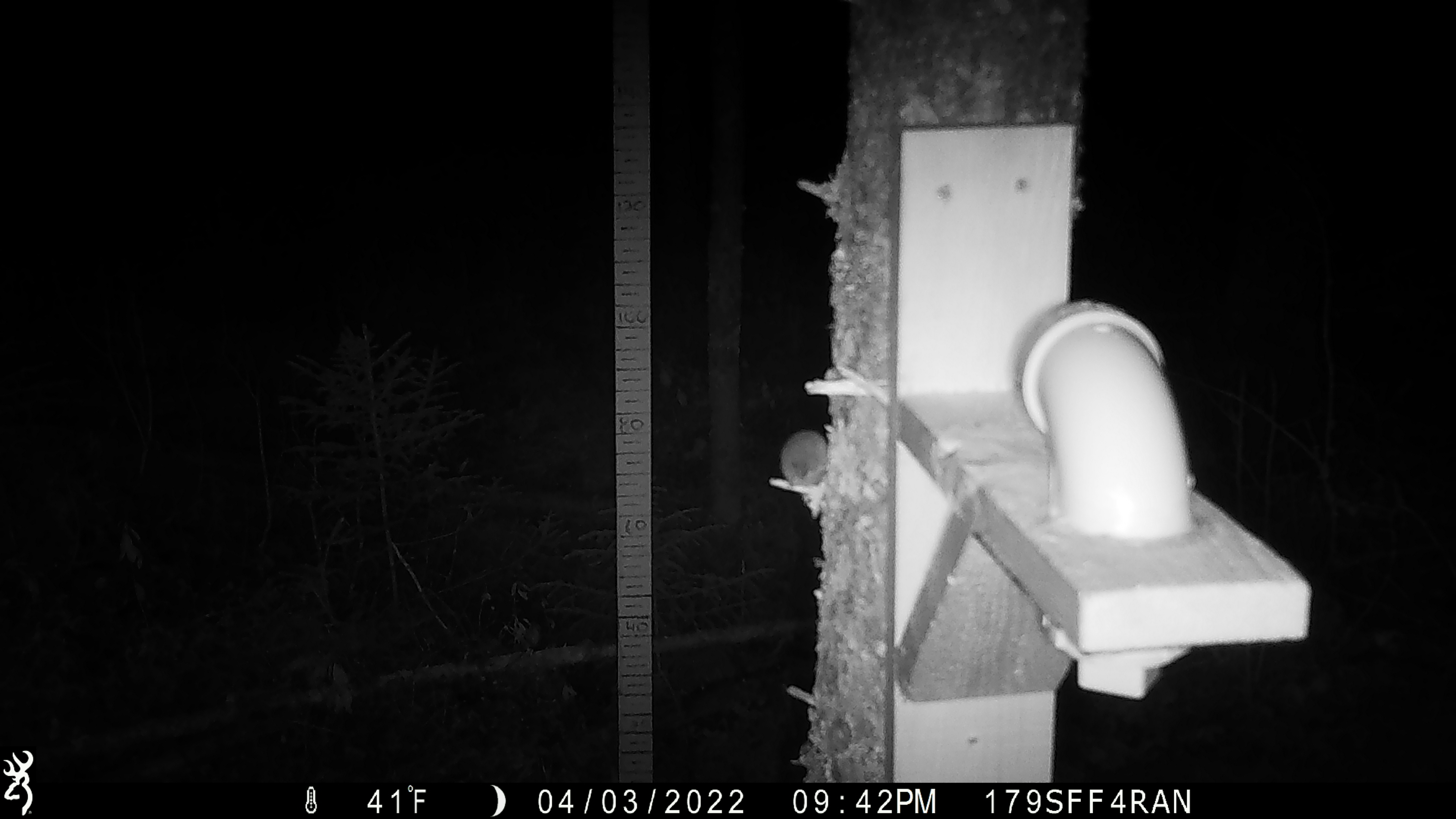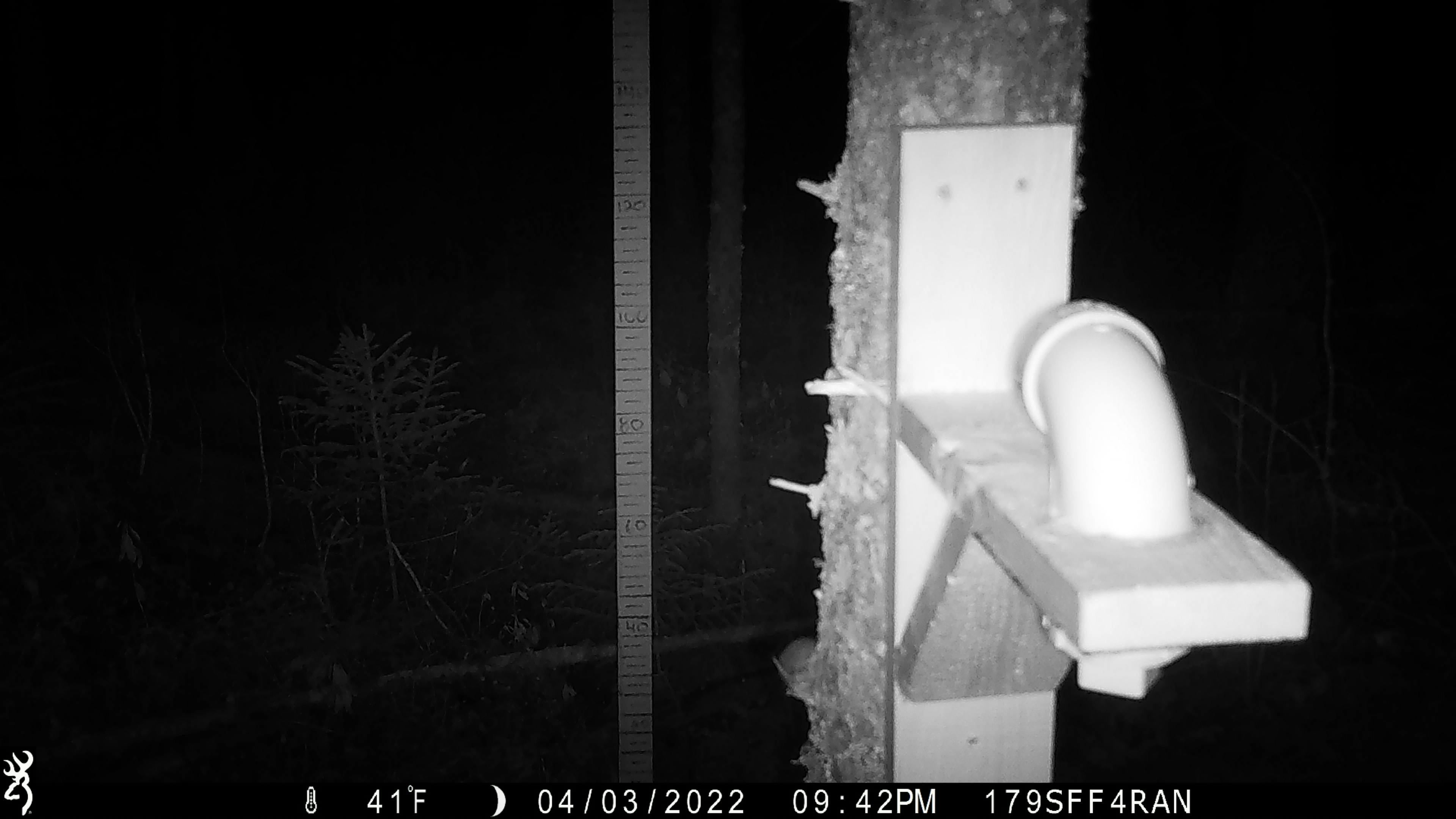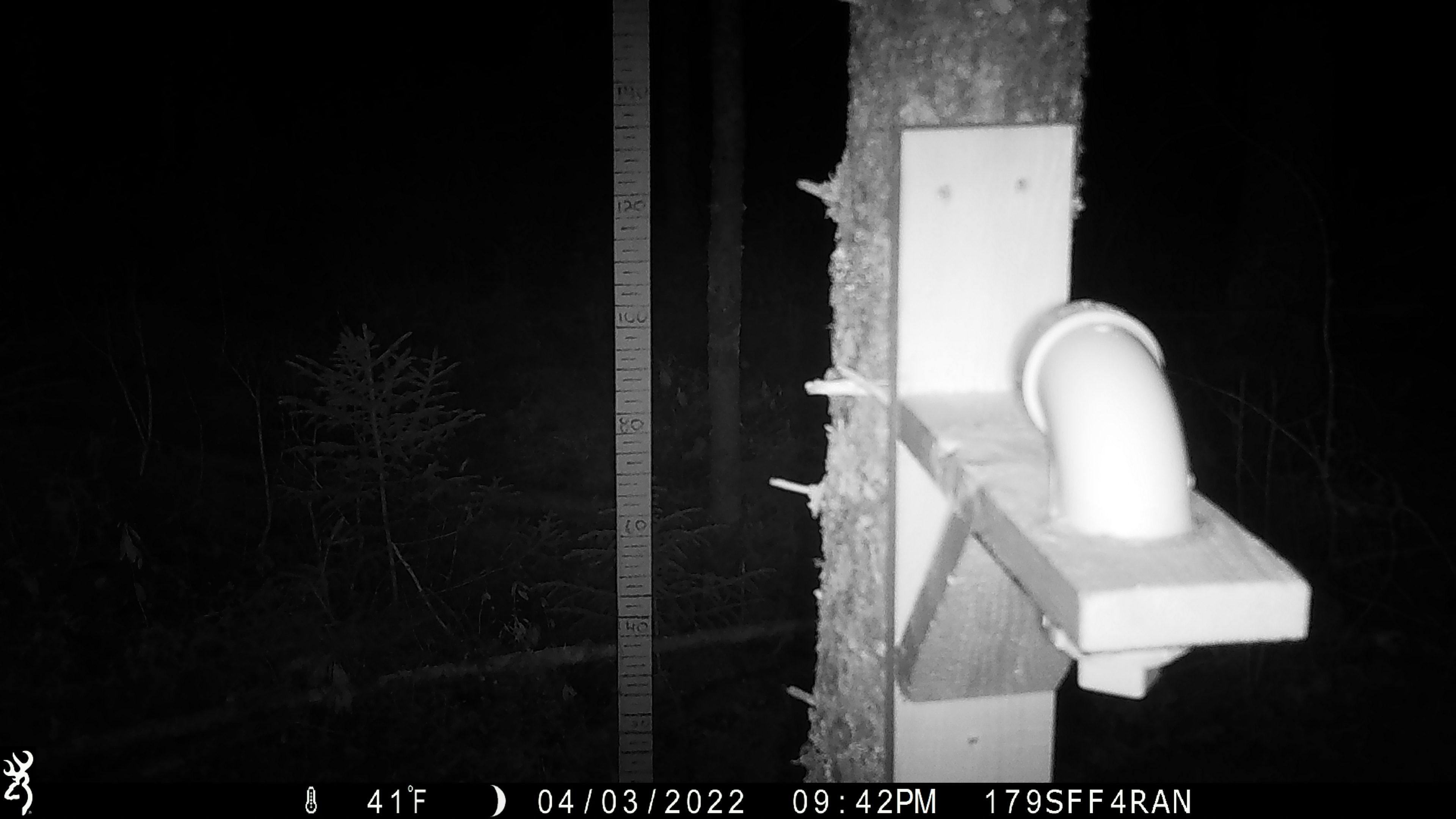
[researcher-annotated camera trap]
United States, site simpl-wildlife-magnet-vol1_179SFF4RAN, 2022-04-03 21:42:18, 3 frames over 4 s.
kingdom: Animalia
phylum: Chordata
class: Mammalia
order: Rodentia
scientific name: Rodentia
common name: mouse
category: mouse sp.